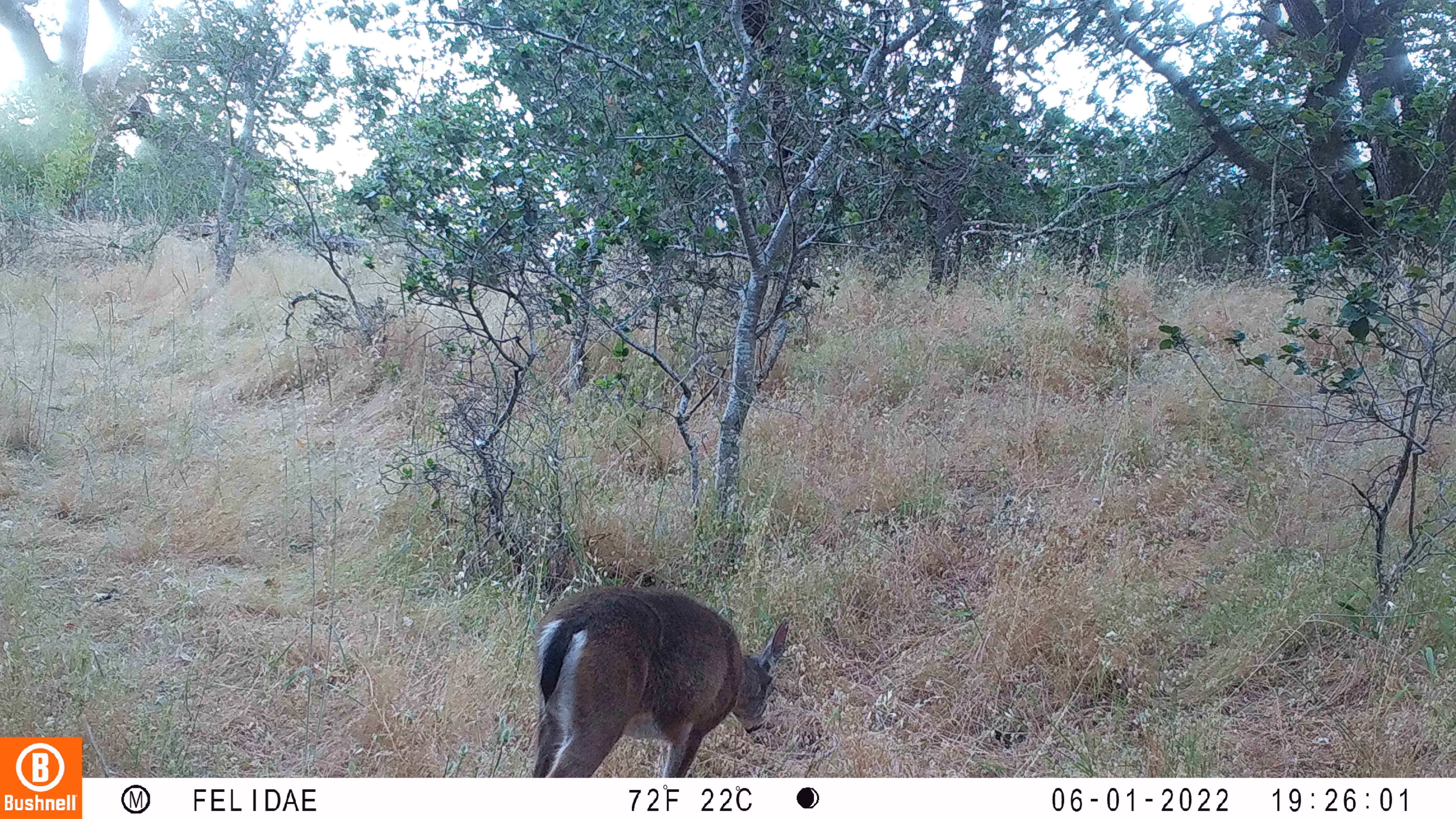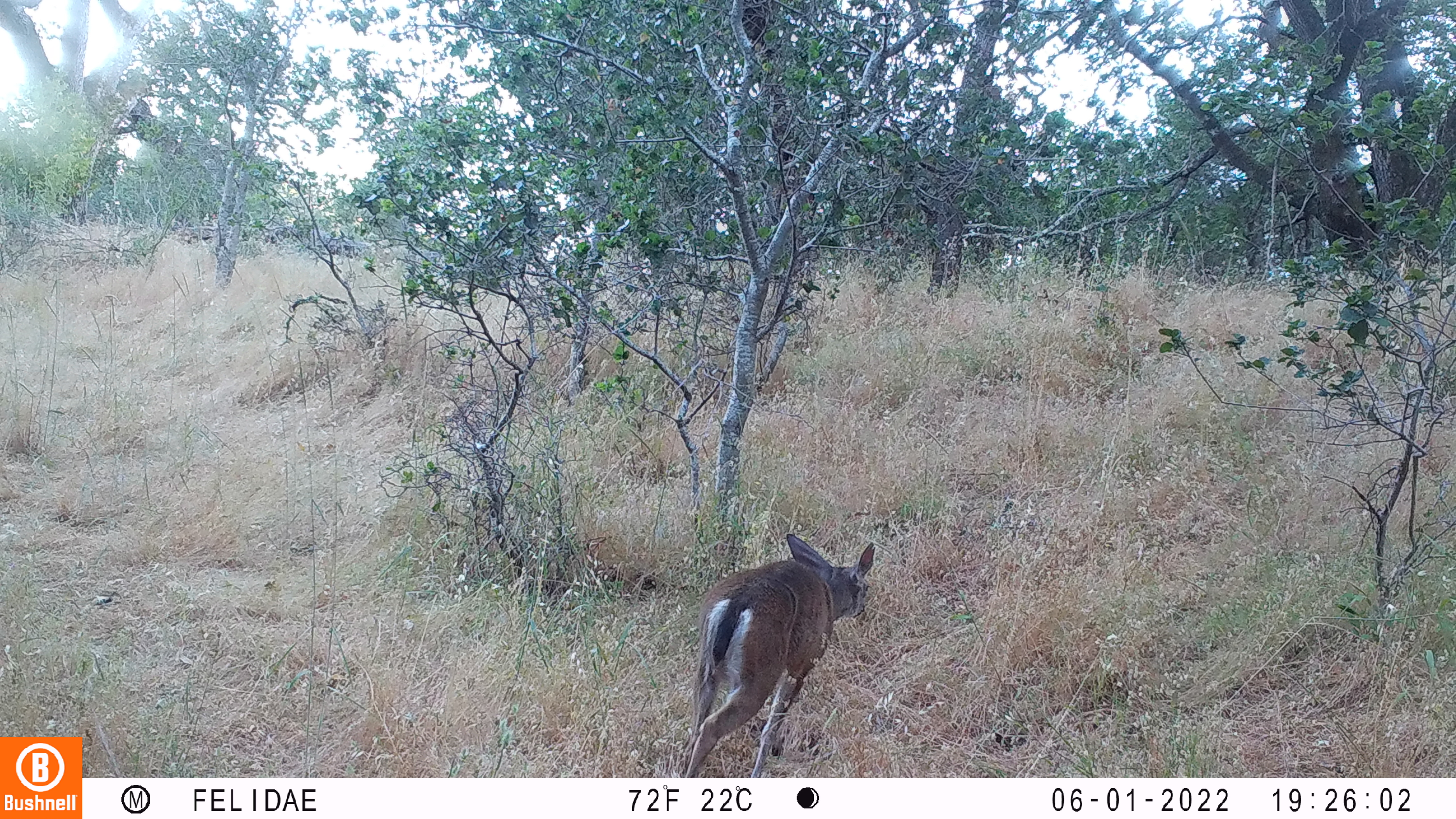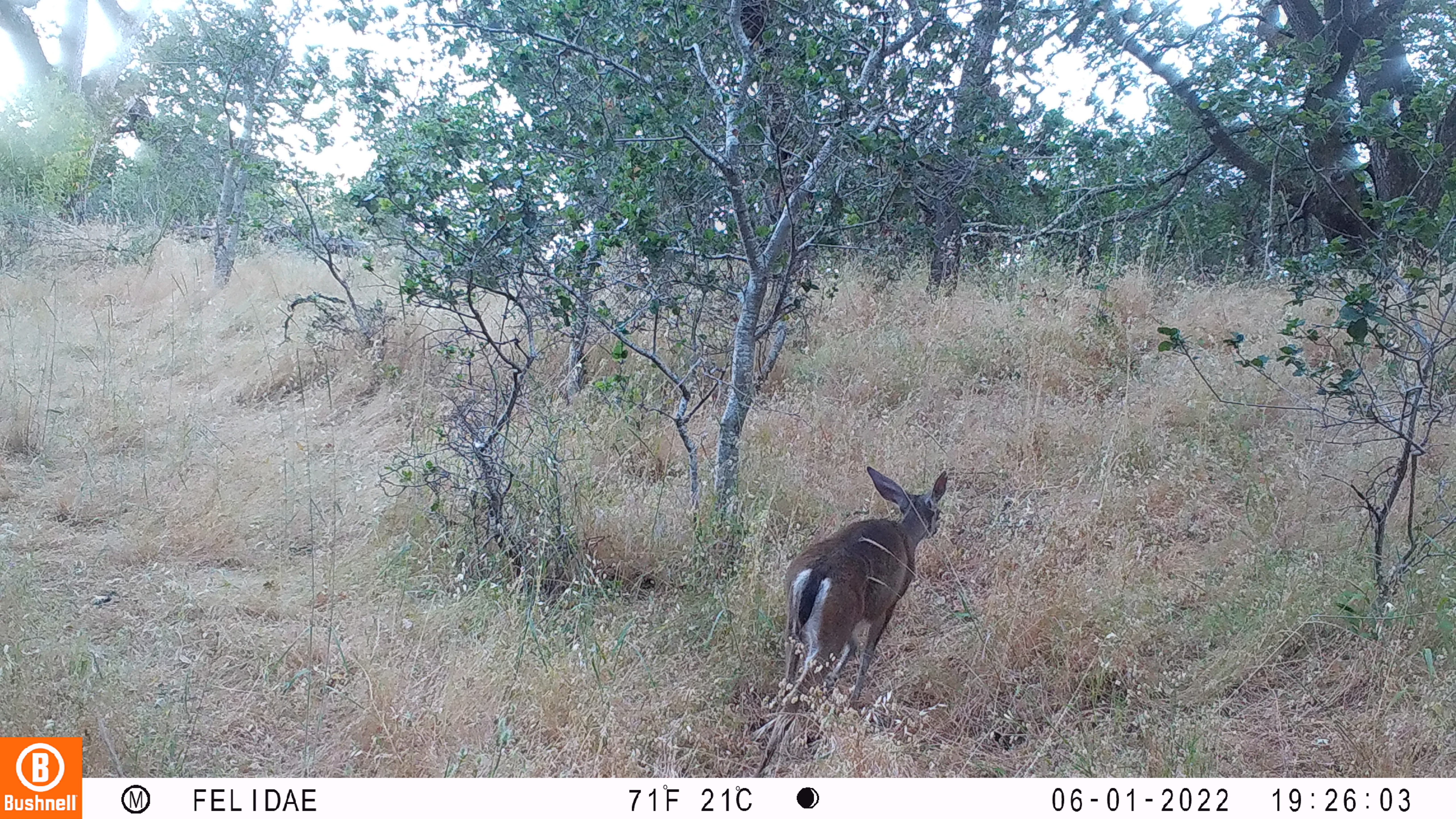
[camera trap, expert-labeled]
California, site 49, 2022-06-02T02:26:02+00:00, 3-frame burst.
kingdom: Animalia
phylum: Chordata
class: Mammalia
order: Artiodactyla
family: Cervidae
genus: Odocoileus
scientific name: Odocoileus hemionus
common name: mule deer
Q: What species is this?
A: Mule deer (Odocoileus hemionus).